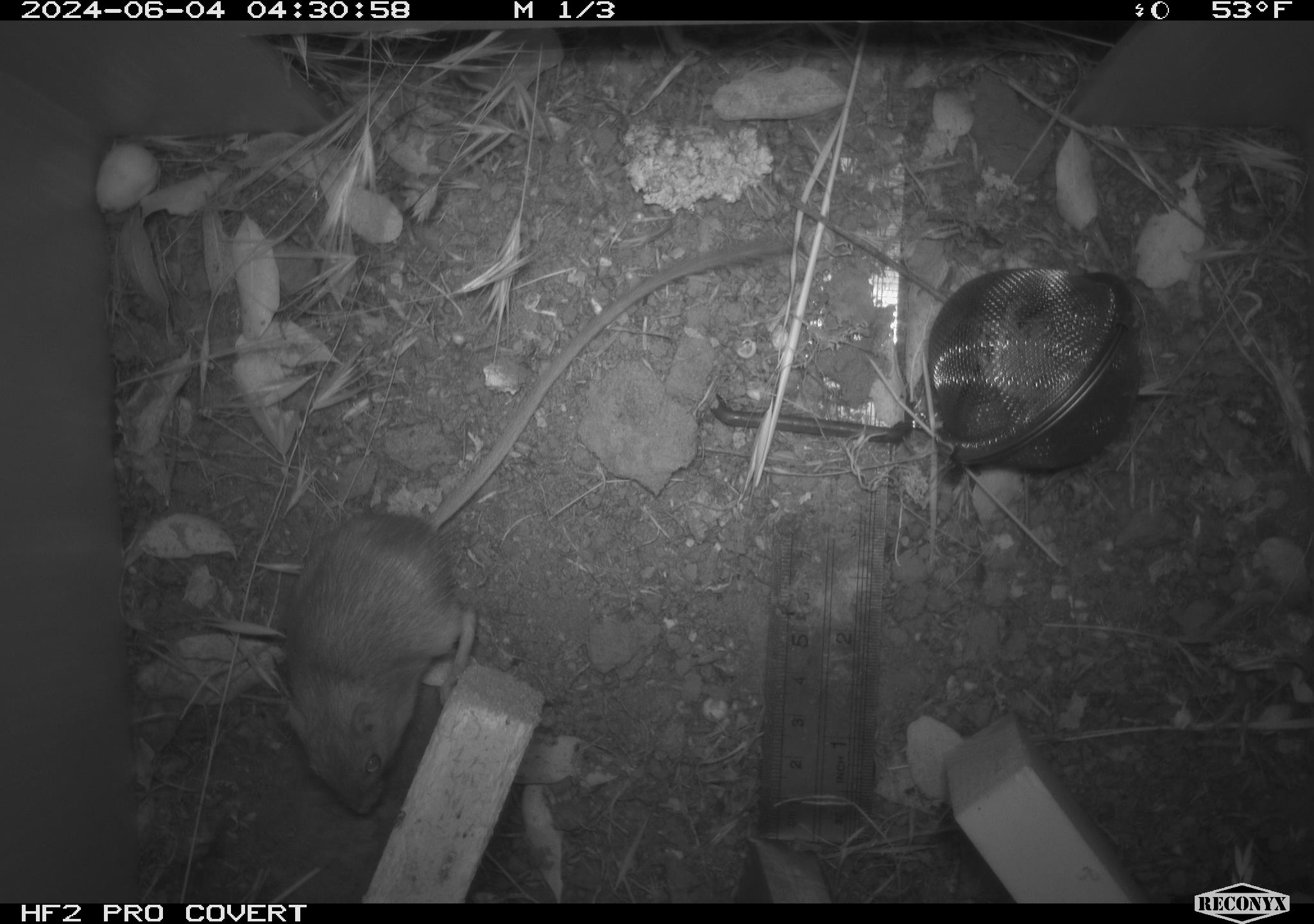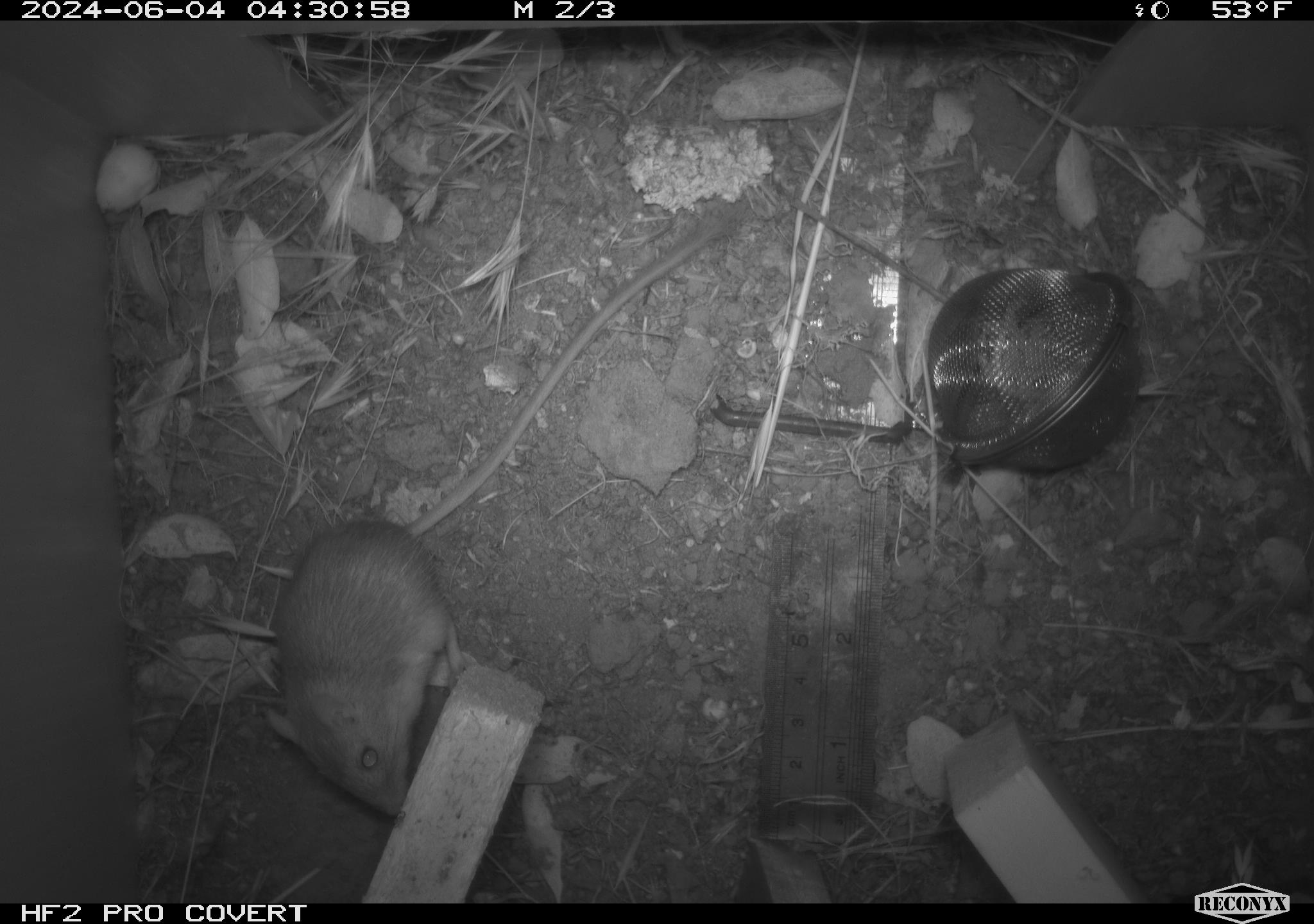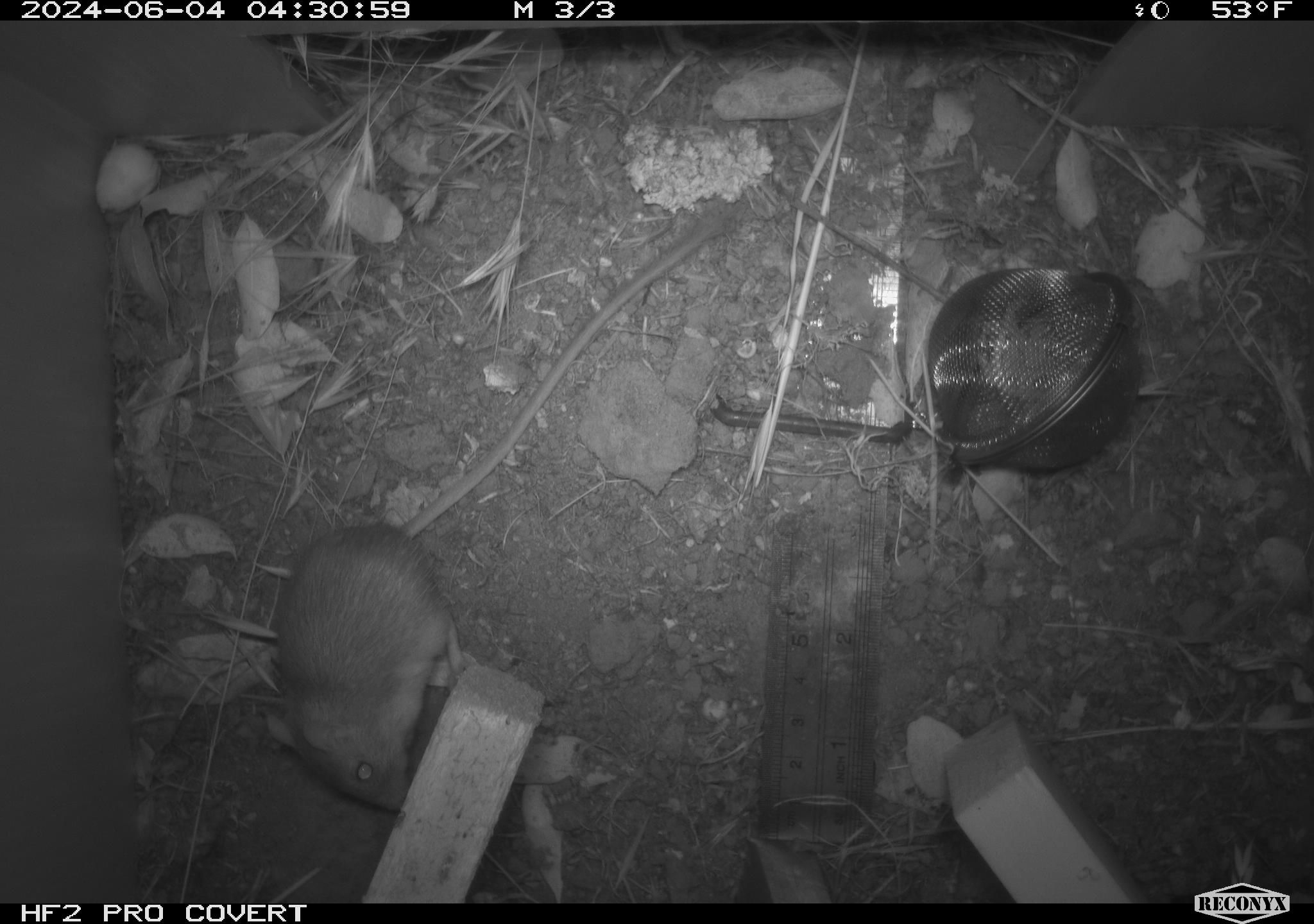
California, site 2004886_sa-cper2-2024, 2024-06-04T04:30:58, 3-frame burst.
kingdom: Animalia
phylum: Chordata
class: Mammalia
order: Rodentia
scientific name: Rodentia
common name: rodent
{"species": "rodent (Rodentia)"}